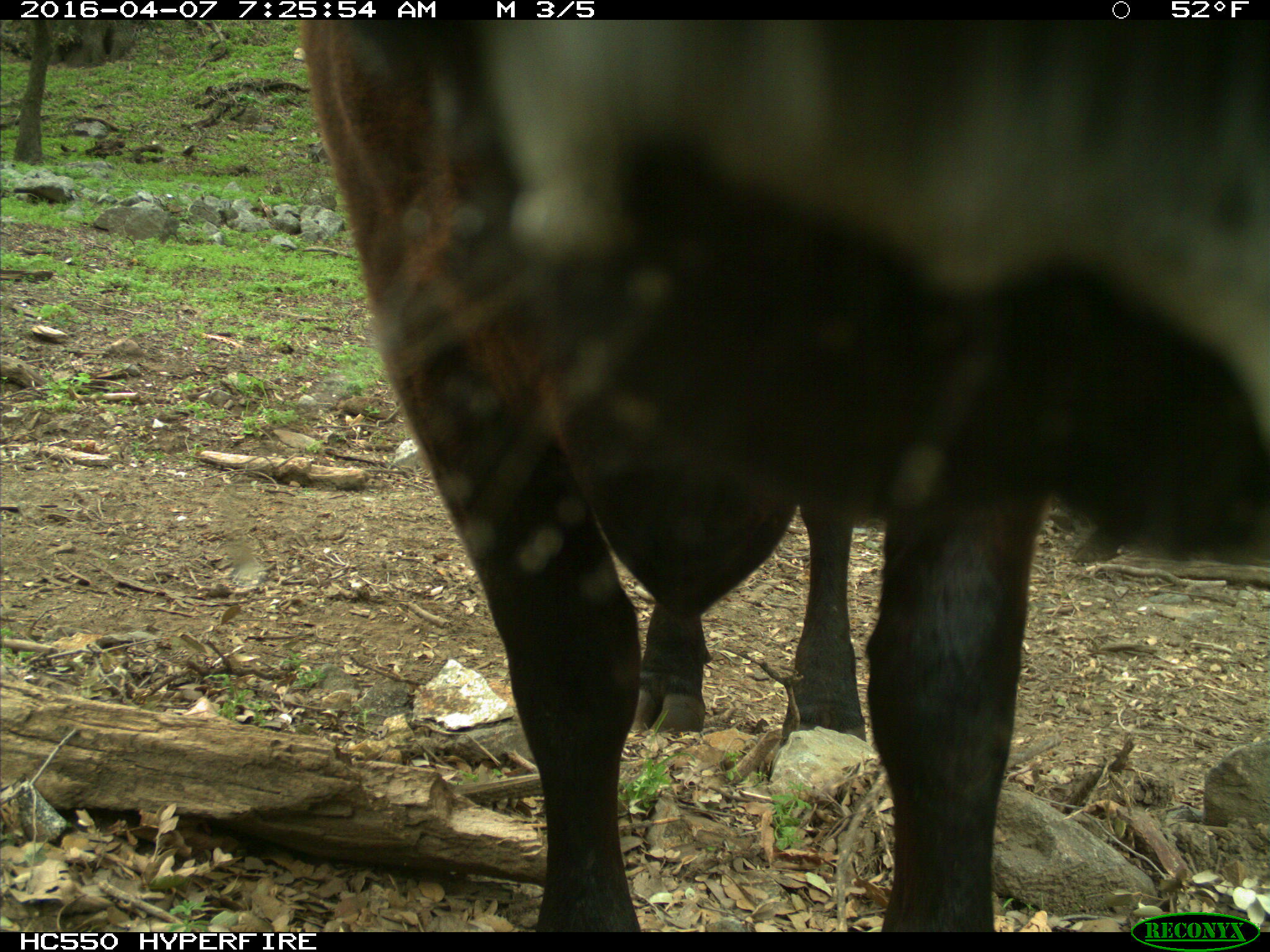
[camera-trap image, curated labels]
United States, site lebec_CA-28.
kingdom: Animalia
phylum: Chordata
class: Mammalia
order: Artiodactyla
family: Bovidae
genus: Bos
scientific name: Bos taurus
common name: domestic cow